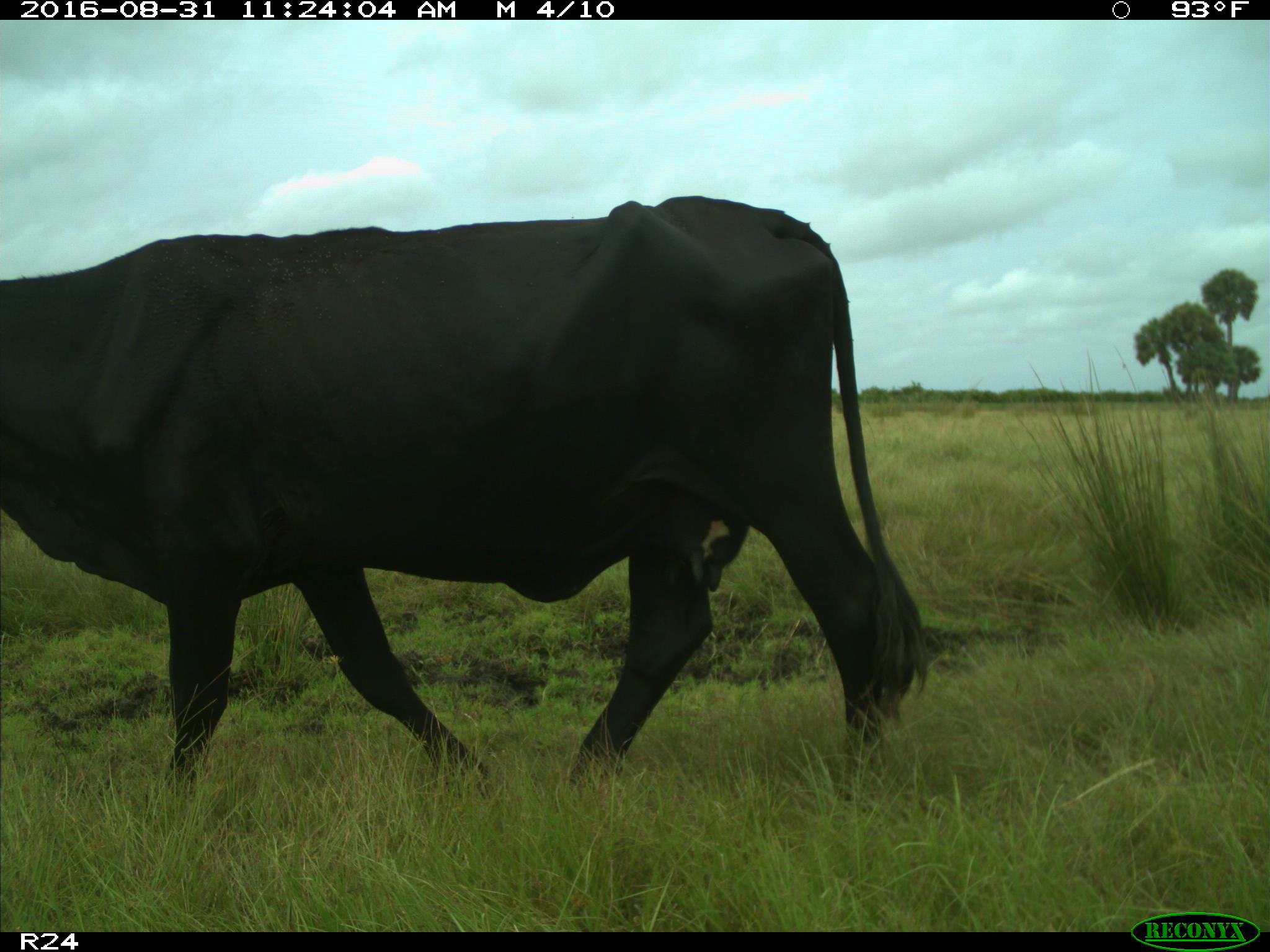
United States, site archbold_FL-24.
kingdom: Animalia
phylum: Chordata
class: Mammalia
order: Artiodactyla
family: Bovidae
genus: Bos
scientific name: Bos taurus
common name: domestic cow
Bos taurus (domestic cow).